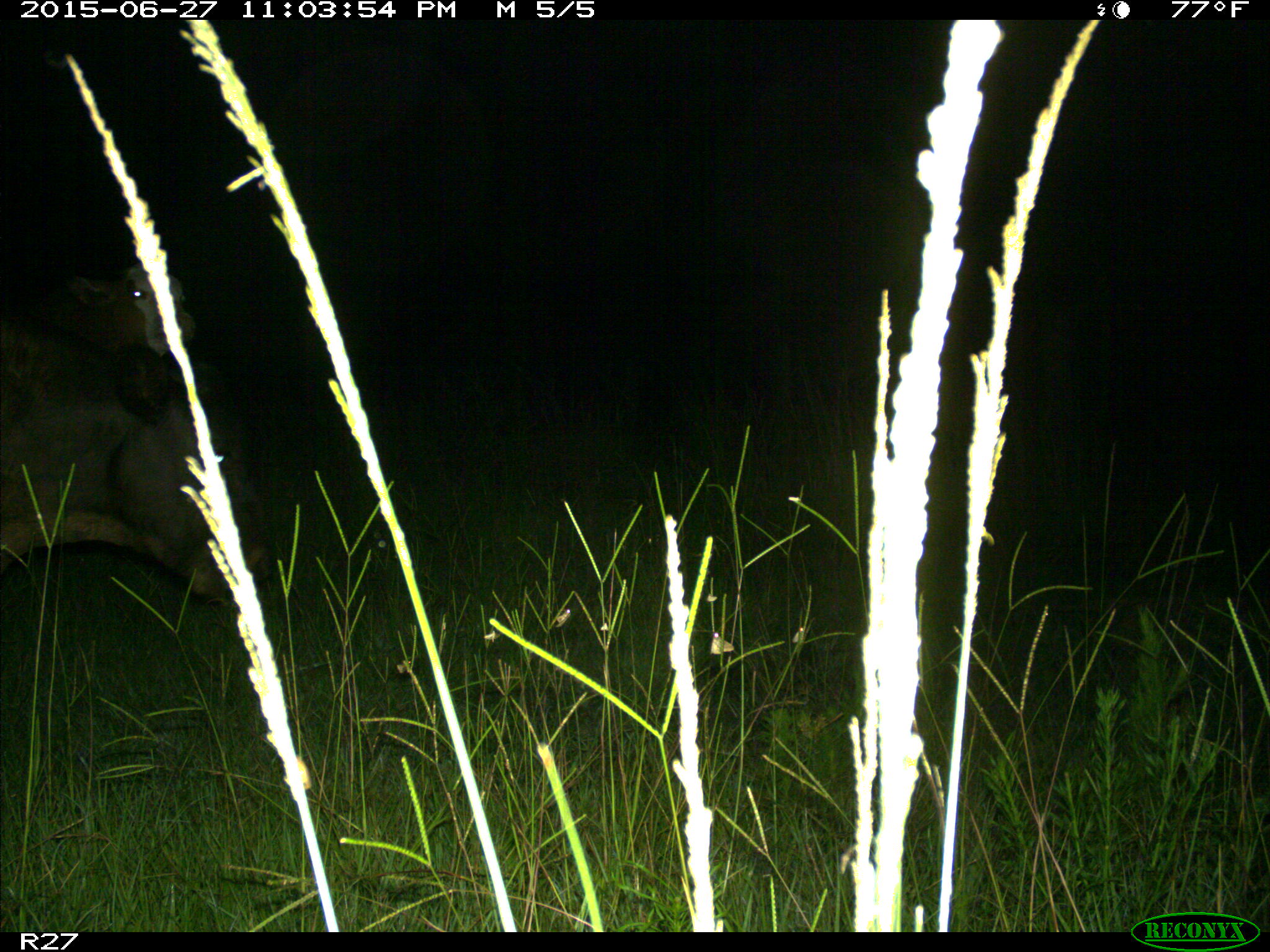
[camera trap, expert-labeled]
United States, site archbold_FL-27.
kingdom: Animalia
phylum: Chordata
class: Mammalia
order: Artiodactyla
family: Bovidae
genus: Bos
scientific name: Bos taurus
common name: domestic cow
Bos taurus (domestic cow).